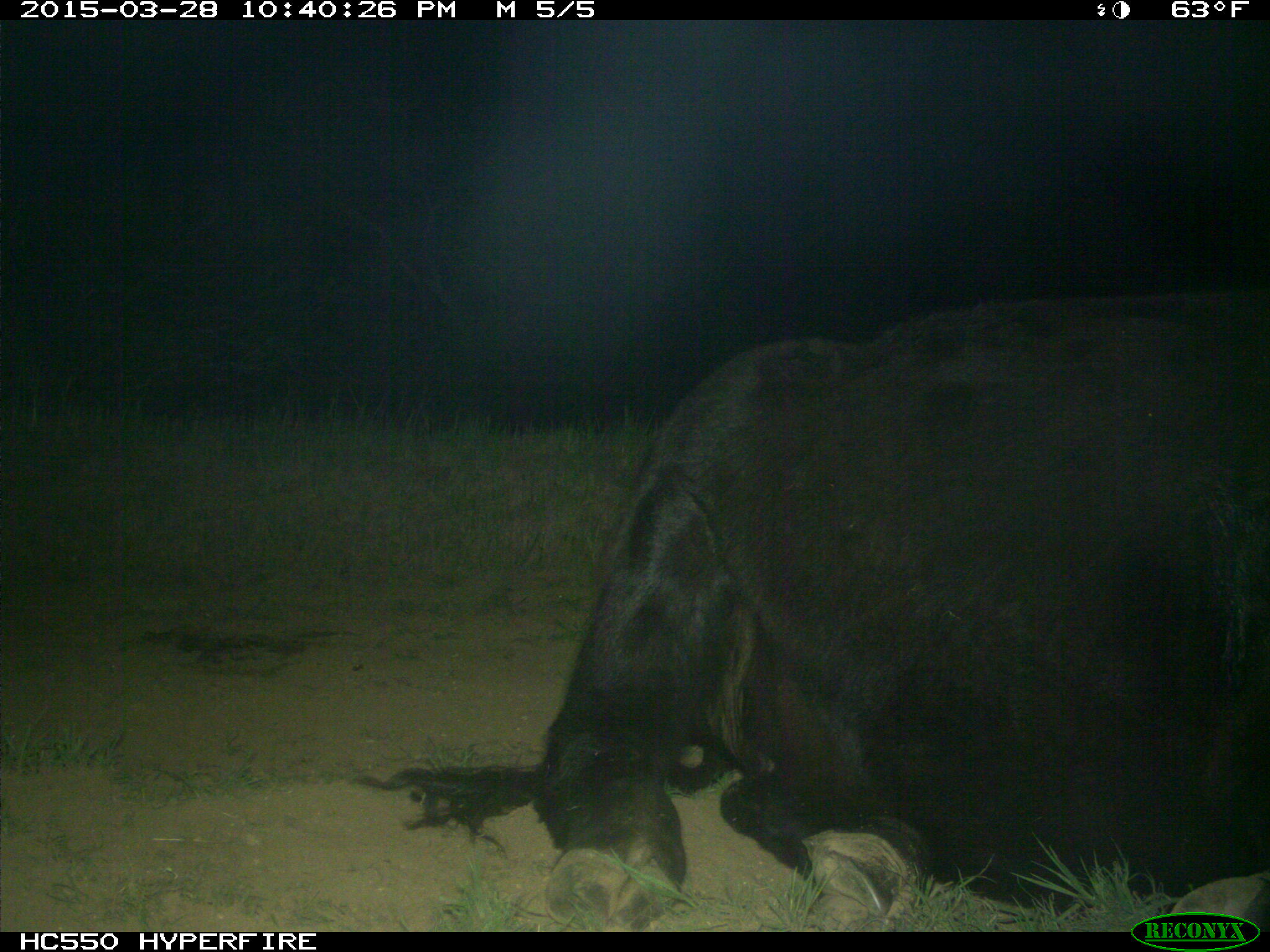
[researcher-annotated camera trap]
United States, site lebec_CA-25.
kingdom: Animalia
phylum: Chordata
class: Mammalia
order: Artiodactyla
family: Bovidae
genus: Bos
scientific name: Bos taurus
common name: domestic cow